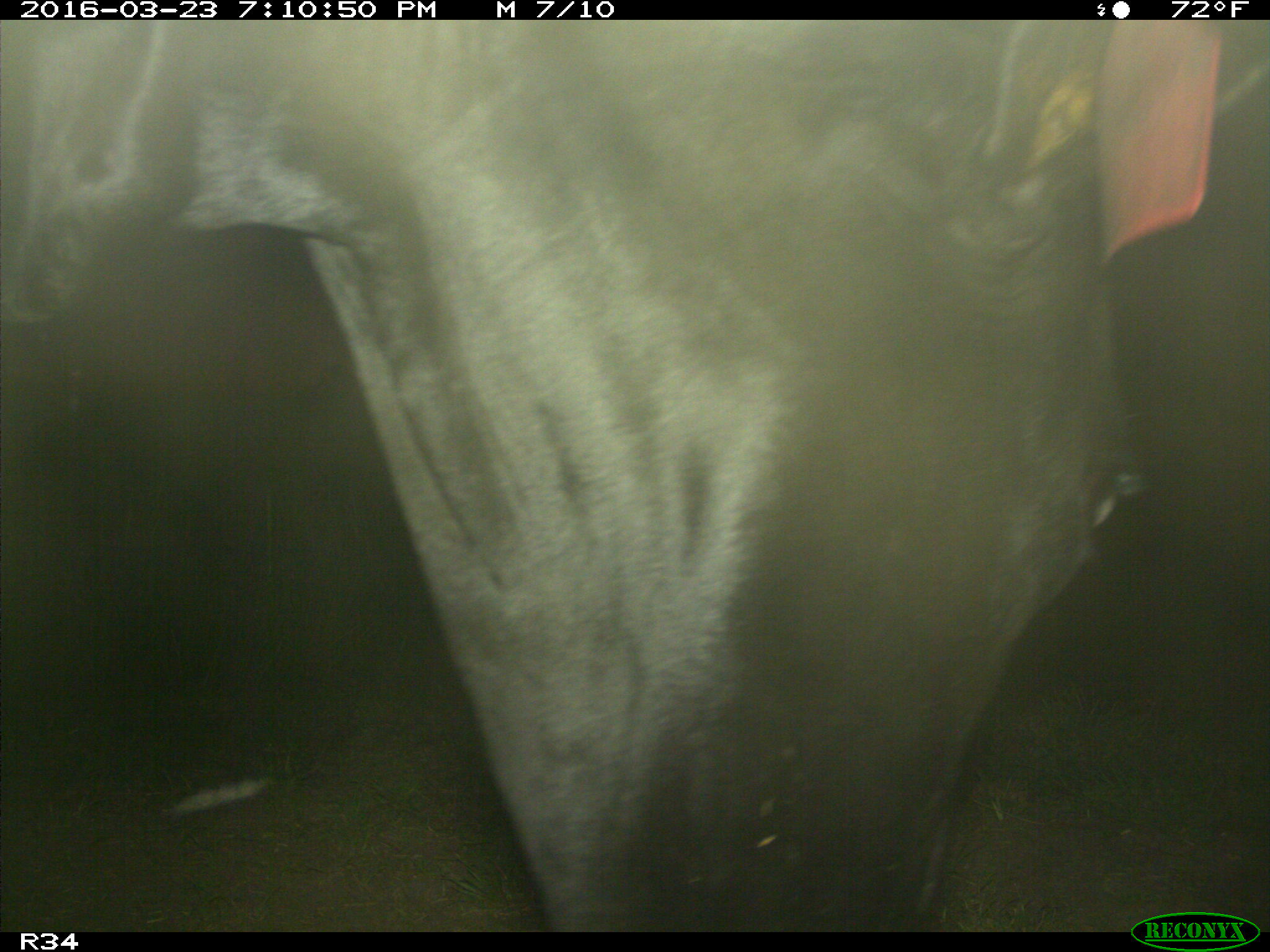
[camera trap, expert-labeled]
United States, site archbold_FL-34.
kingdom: Animalia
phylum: Chordata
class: Mammalia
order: Artiodactyla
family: Bovidae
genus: Bos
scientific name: Bos taurus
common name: domestic cow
Bos taurus (domestic cow).